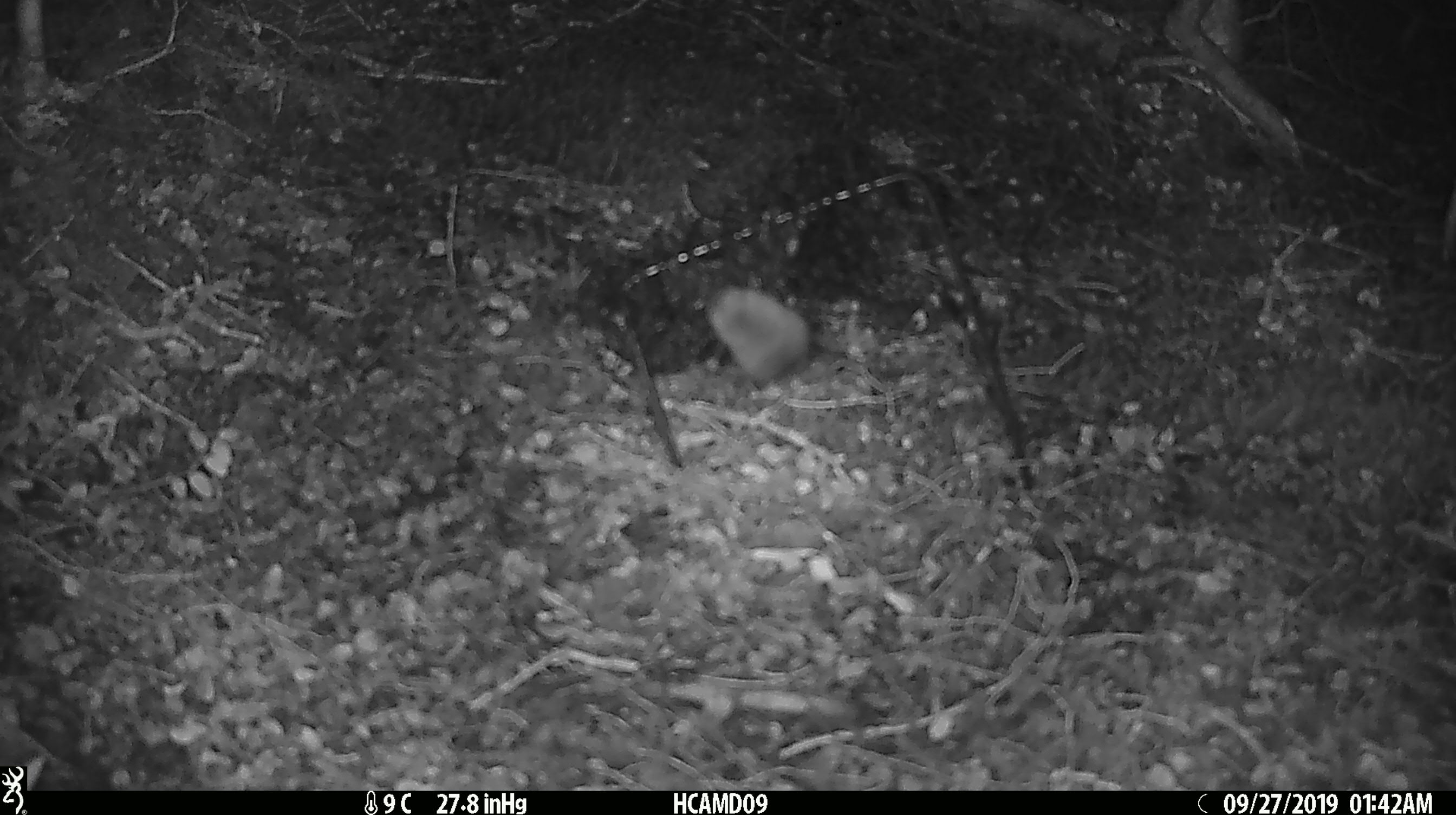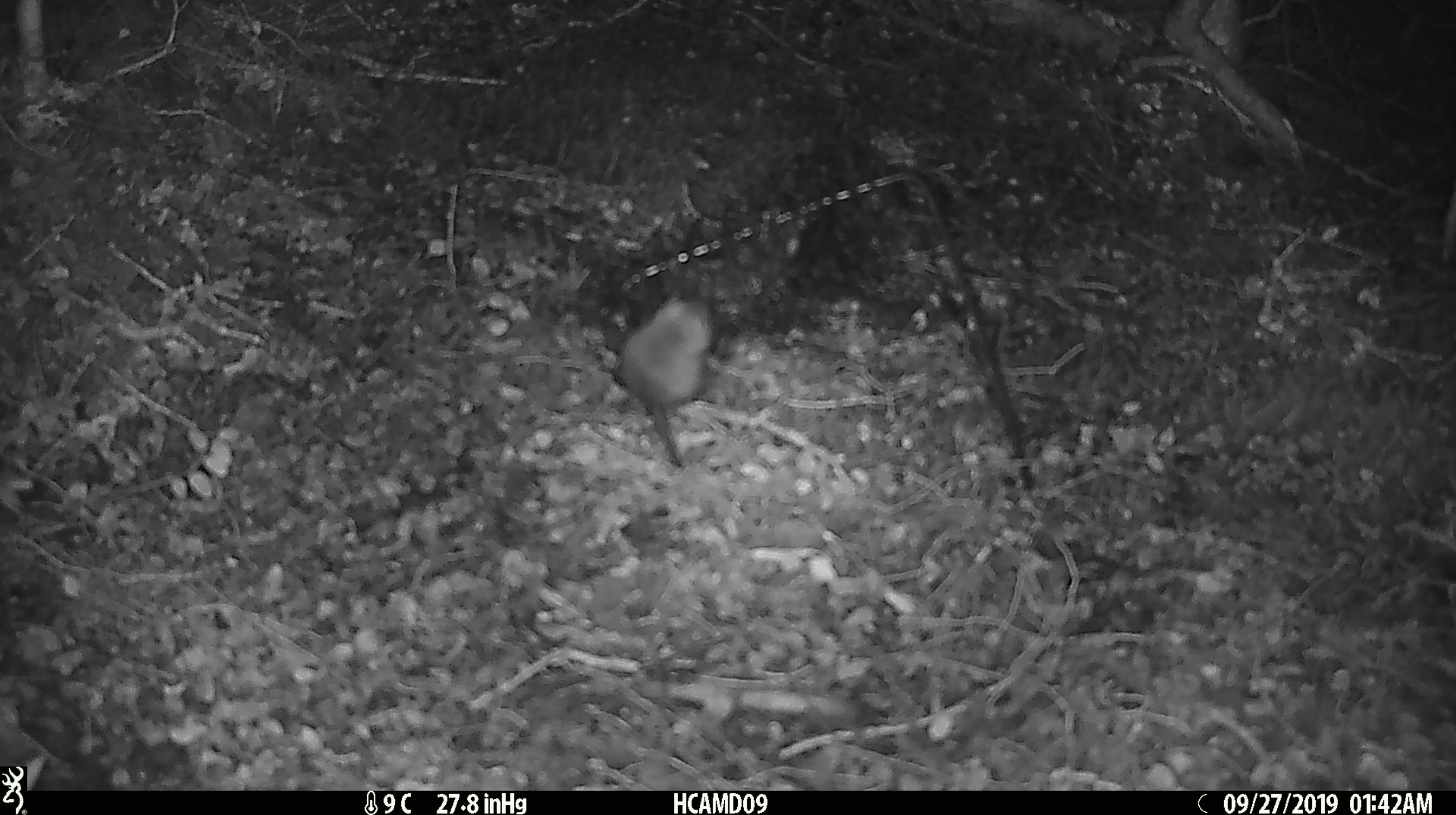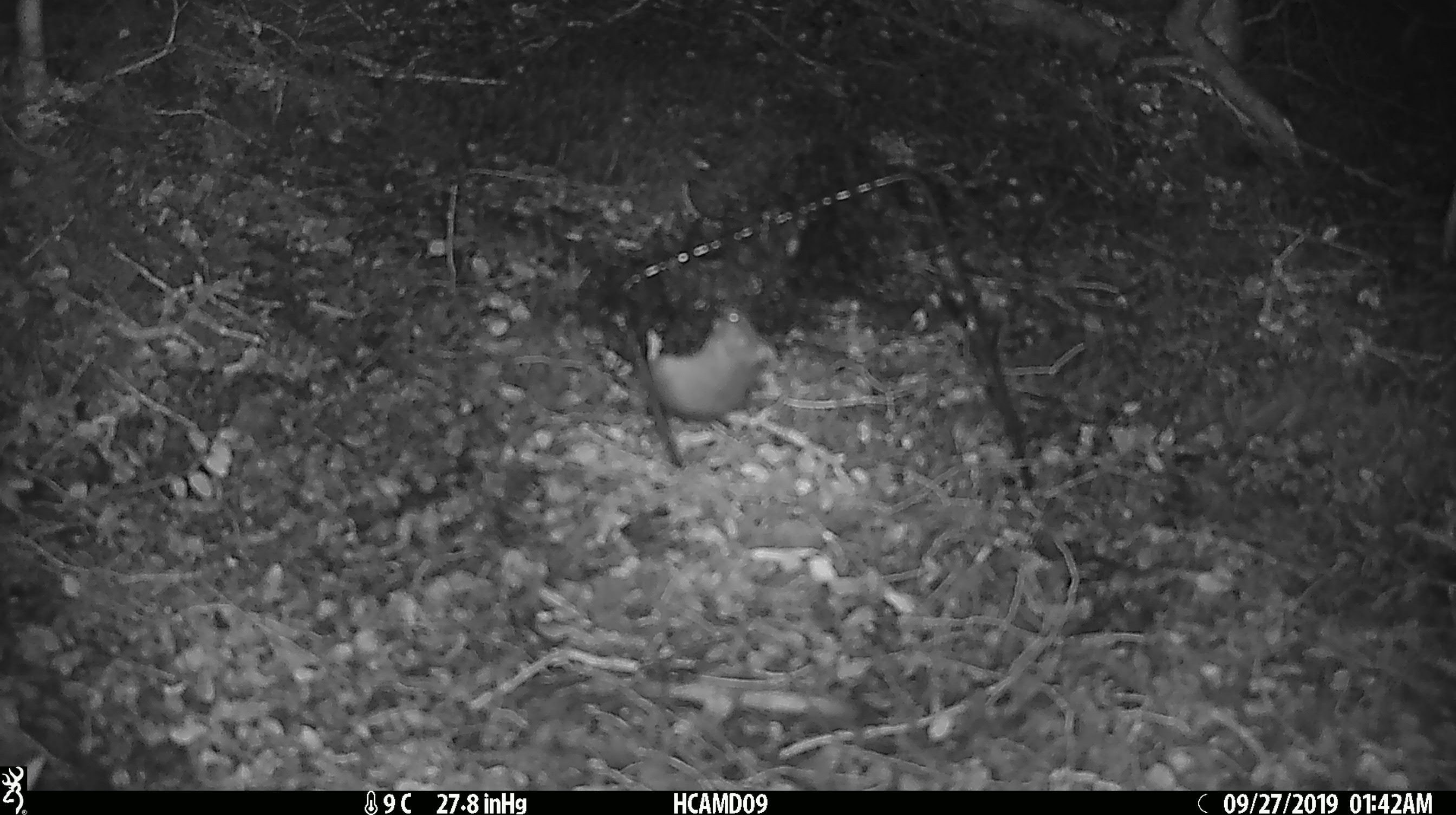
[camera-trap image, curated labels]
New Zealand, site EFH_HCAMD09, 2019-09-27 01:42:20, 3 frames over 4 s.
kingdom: Animalia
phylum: Chordata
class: Mammalia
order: Rodentia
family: Muridae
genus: Mus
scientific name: Mus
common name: mouse